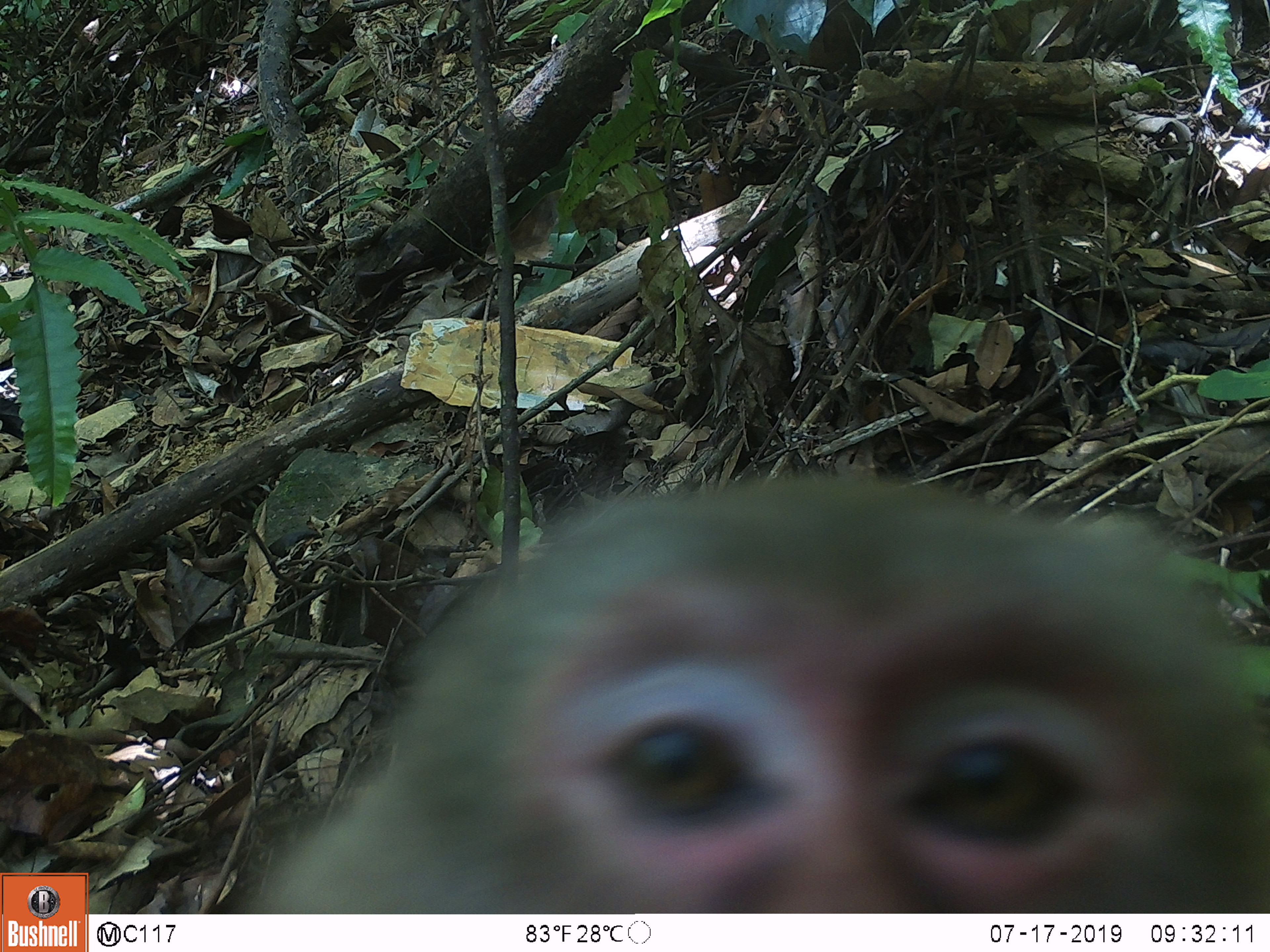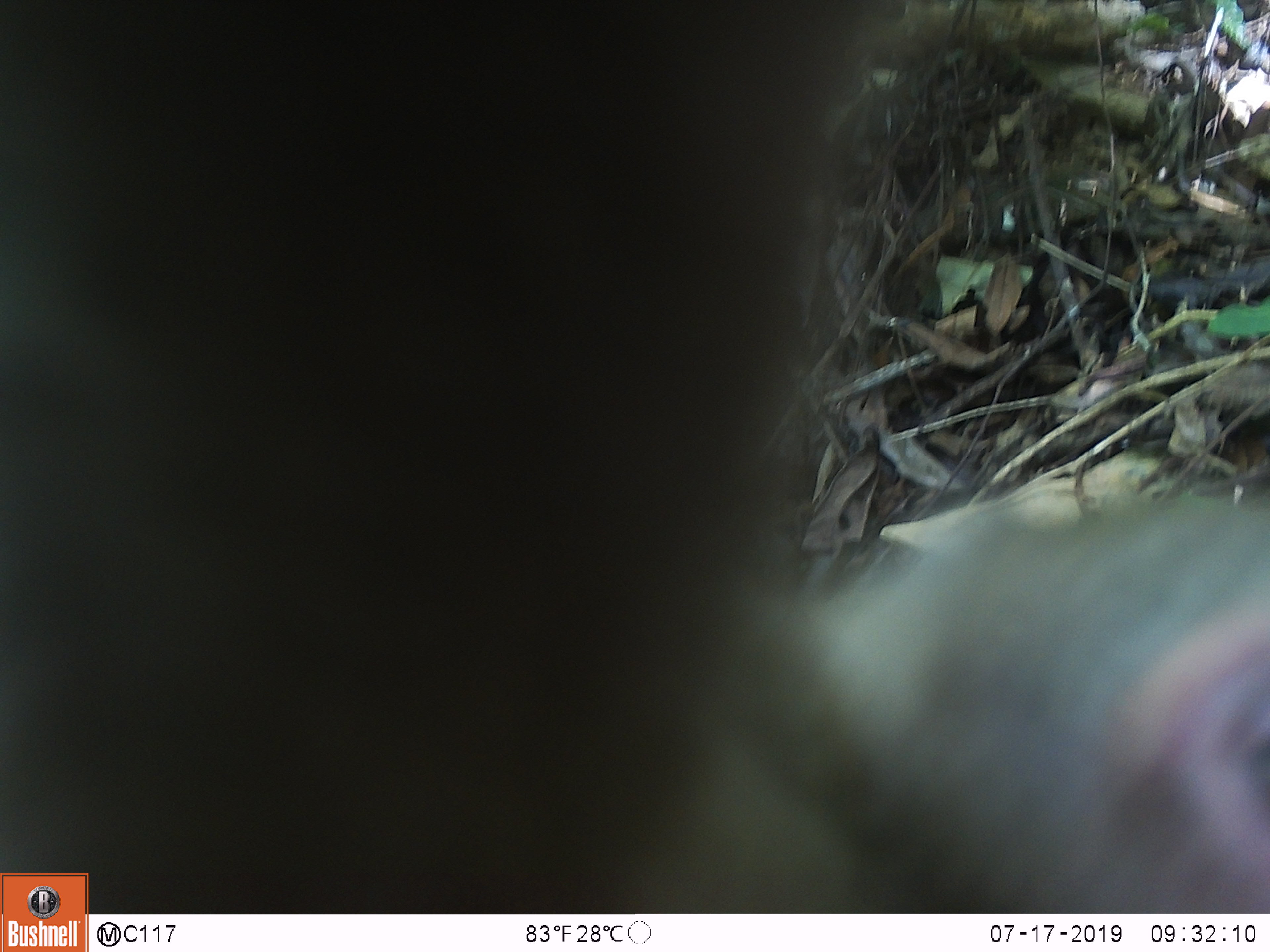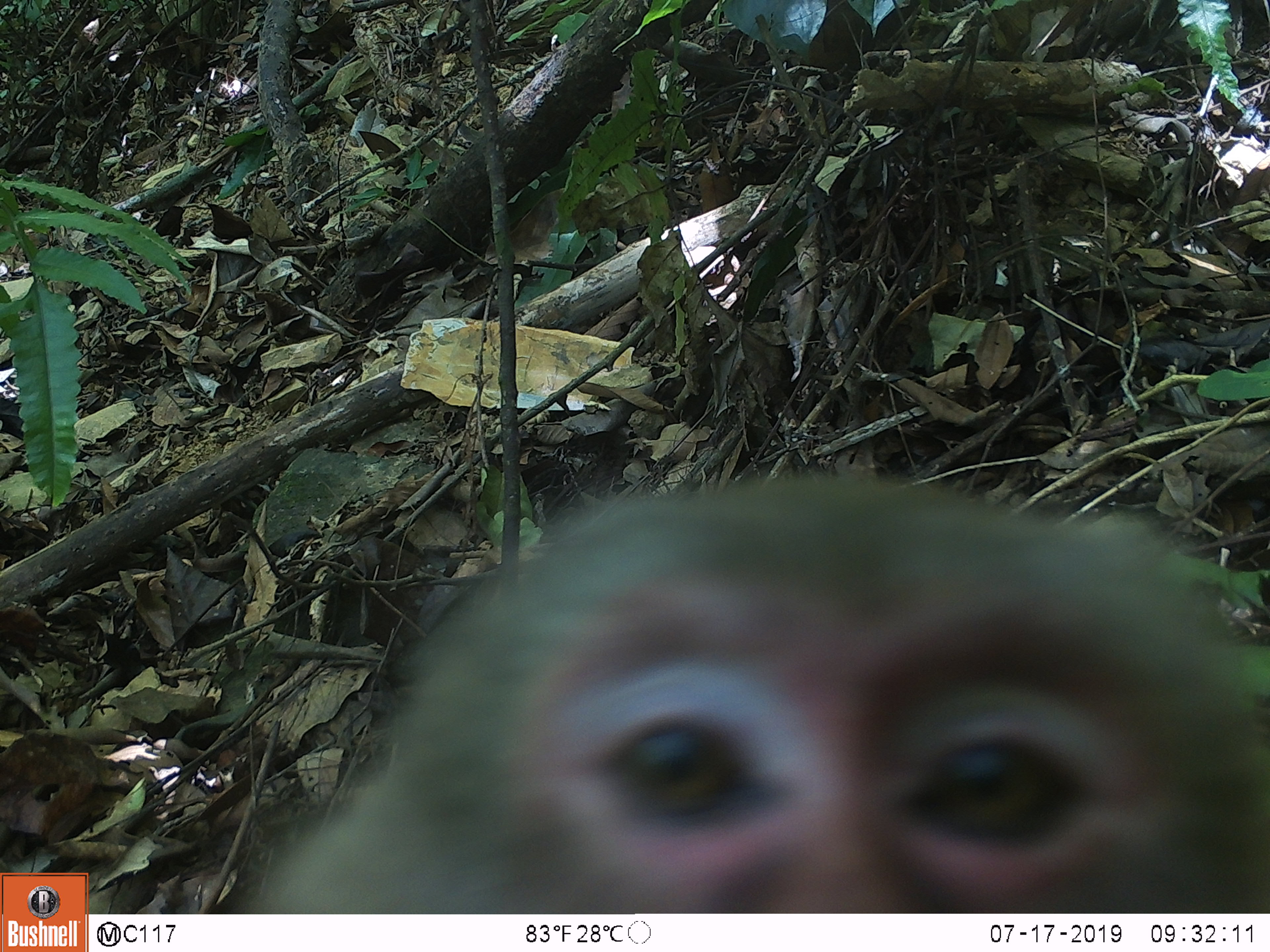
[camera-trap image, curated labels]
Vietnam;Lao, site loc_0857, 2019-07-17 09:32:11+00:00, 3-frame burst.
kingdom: Animalia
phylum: Chordata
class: Mammalia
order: Primates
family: Cercopithecidae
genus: Macaca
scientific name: Macaca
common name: macaque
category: macaque not stump tailed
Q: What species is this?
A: Macaque not stump tailed (macaque) (Macaca).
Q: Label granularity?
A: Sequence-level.